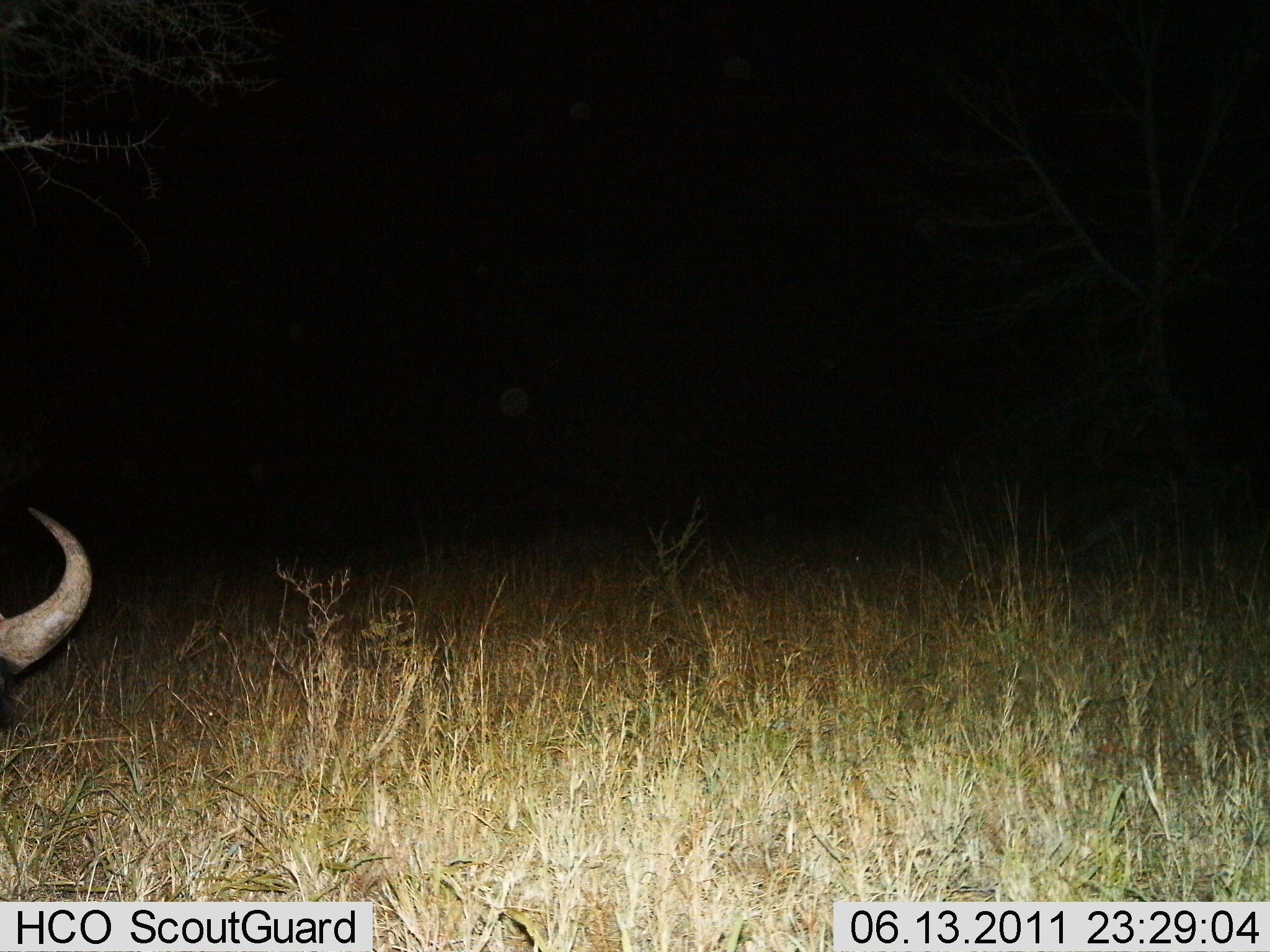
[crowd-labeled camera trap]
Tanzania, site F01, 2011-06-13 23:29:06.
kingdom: Animalia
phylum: Chordata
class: Mammalia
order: Artiodactyla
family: Bovidae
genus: Connochaetes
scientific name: Connochaetes taurinus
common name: blue wildebeest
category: wildebeest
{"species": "wildebeest (blue wildebeest) (Connochaetes taurinus)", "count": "1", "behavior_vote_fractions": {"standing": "58%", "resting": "17%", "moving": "0%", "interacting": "0%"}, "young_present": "0%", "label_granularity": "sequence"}